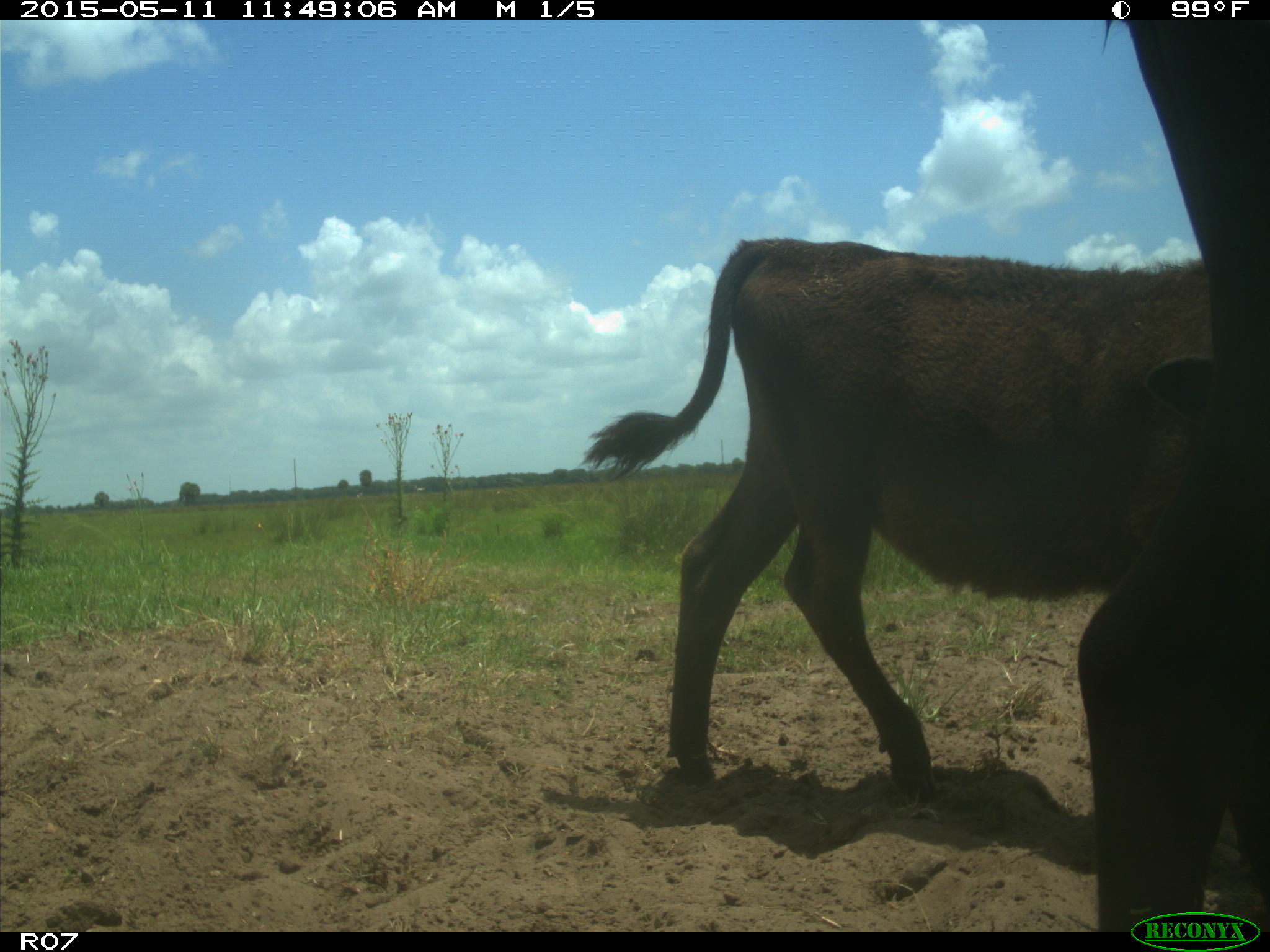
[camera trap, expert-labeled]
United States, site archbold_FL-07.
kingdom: Animalia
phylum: Chordata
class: Mammalia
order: Artiodactyla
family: Bovidae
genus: Bos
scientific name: Bos taurus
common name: domestic cow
Bos taurus (domestic cow).